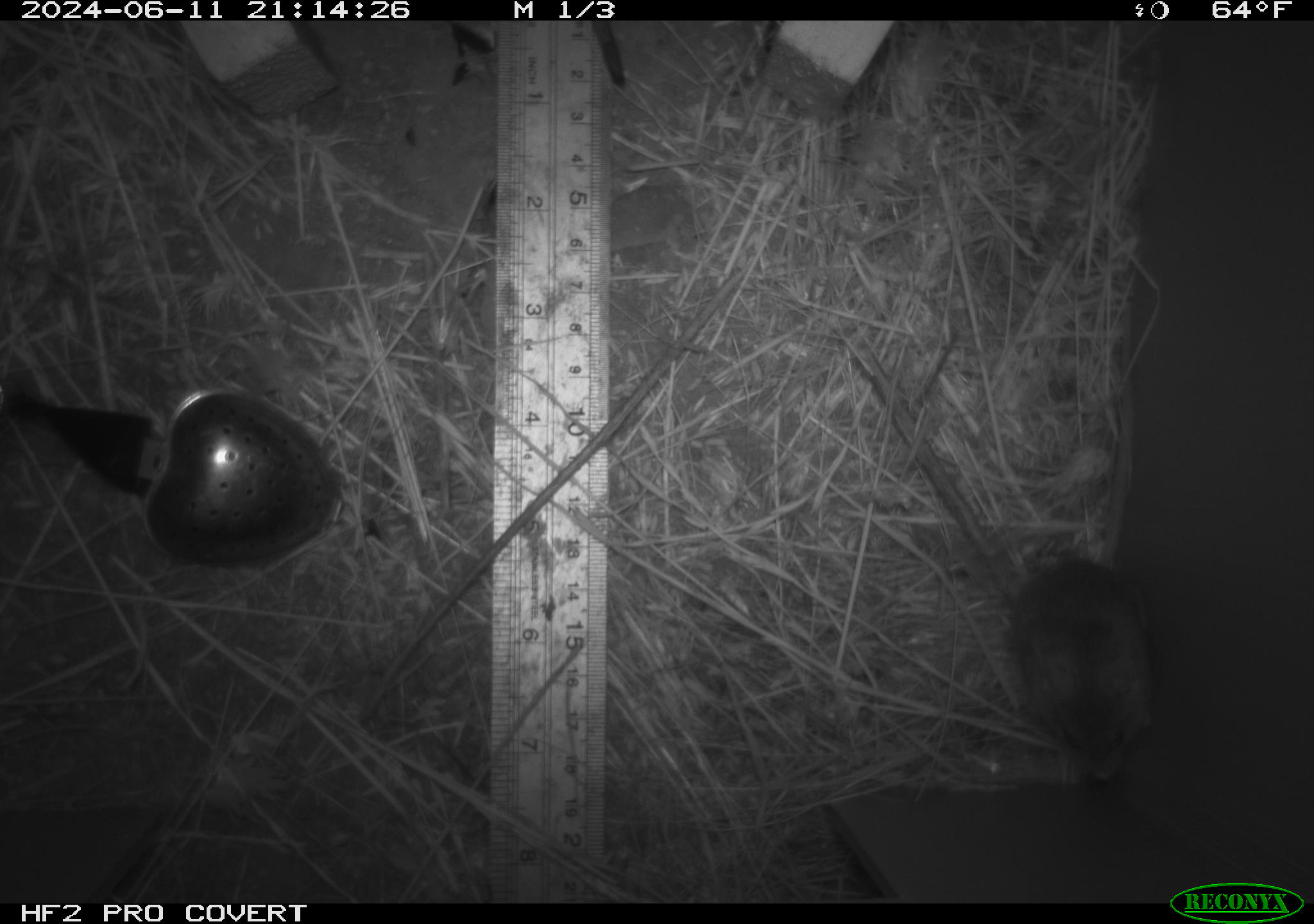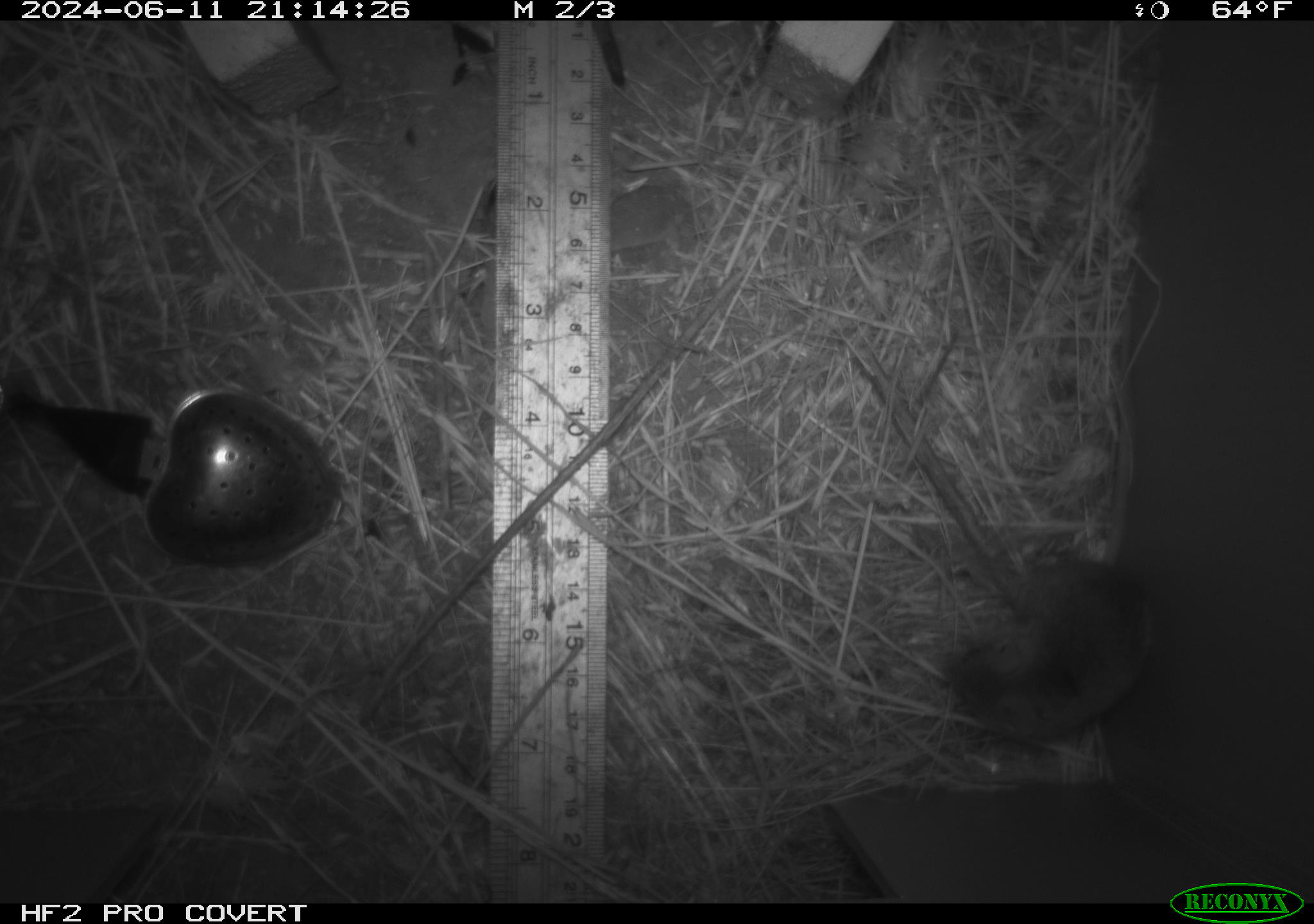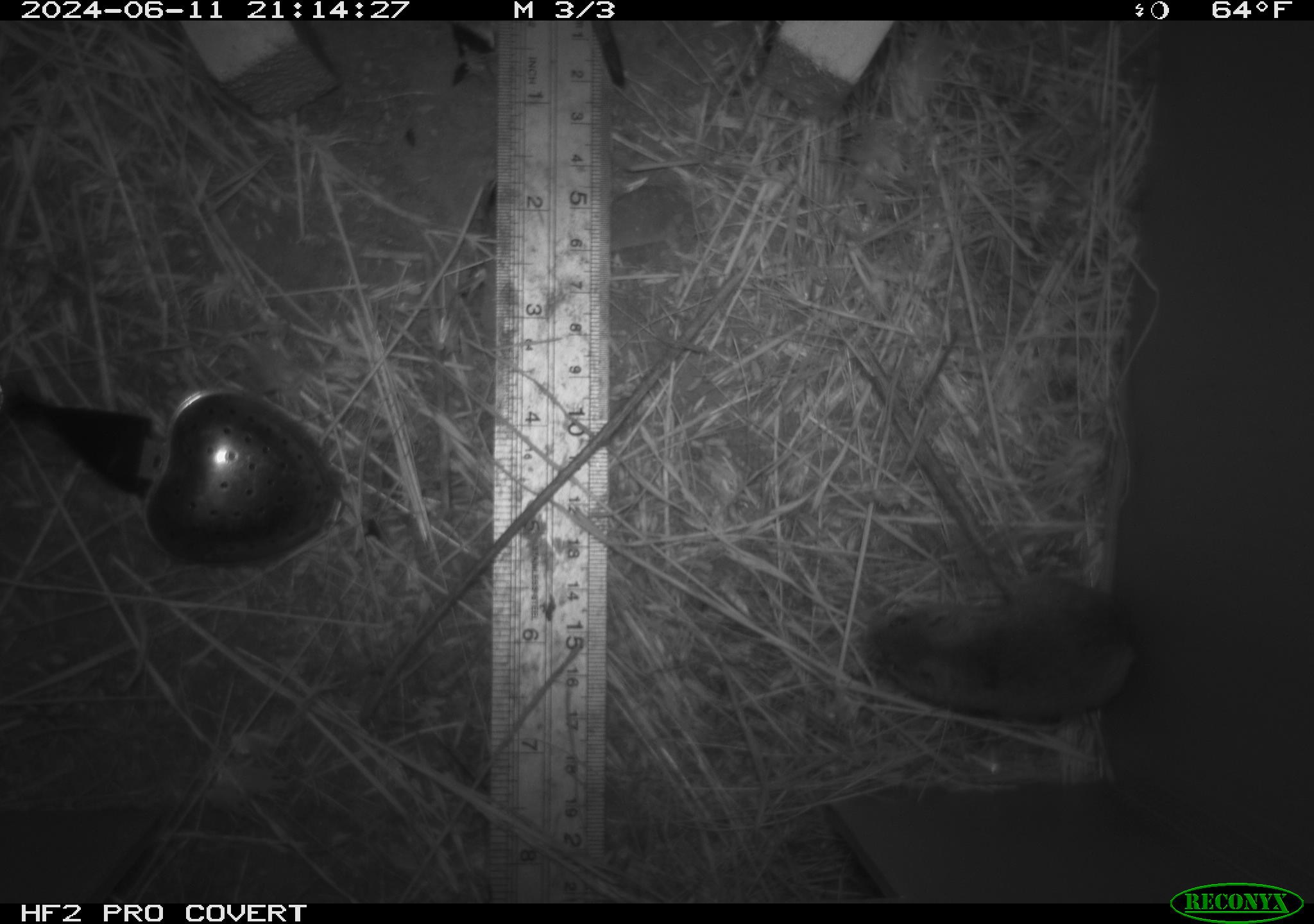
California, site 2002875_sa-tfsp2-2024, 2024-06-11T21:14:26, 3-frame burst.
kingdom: Animalia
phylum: Chordata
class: Mammalia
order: Rodentia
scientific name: Rodentia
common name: mouse species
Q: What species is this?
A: Mouse species (Rodentia).